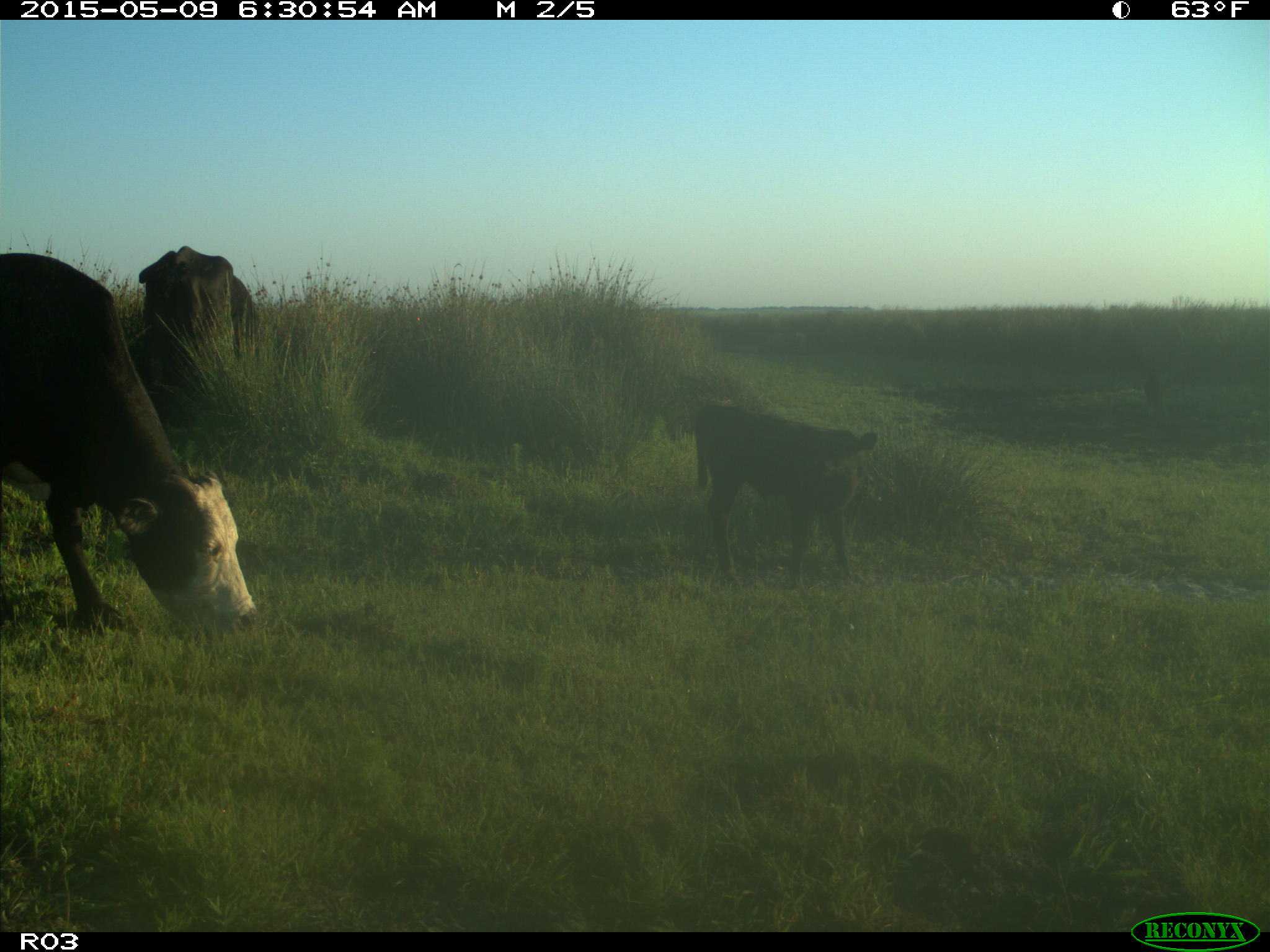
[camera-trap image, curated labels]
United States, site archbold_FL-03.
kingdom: Animalia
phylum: Chordata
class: Mammalia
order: Artiodactyla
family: Bovidae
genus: Bos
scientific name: Bos taurus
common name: domestic cow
Bos taurus (domestic cow).